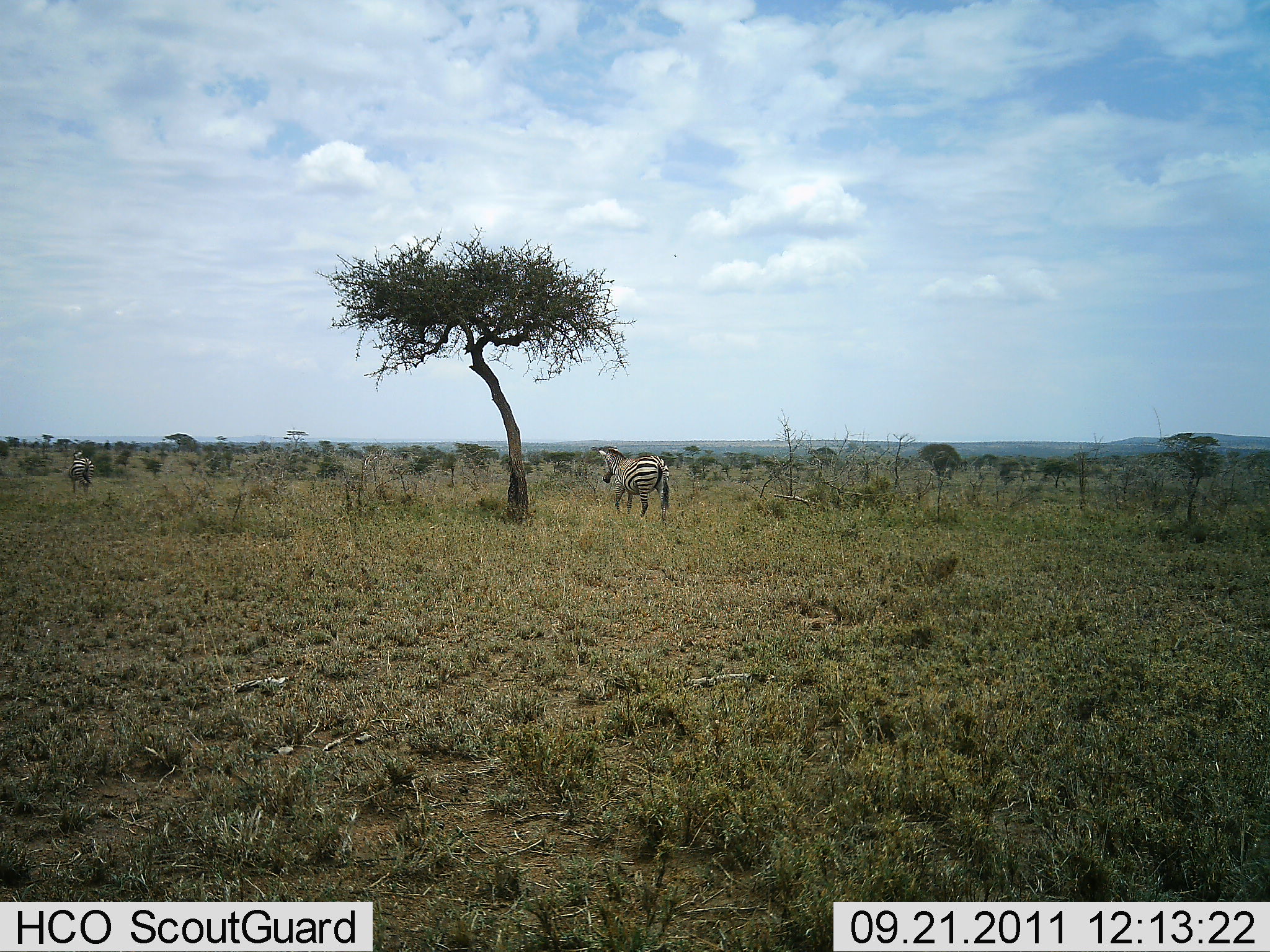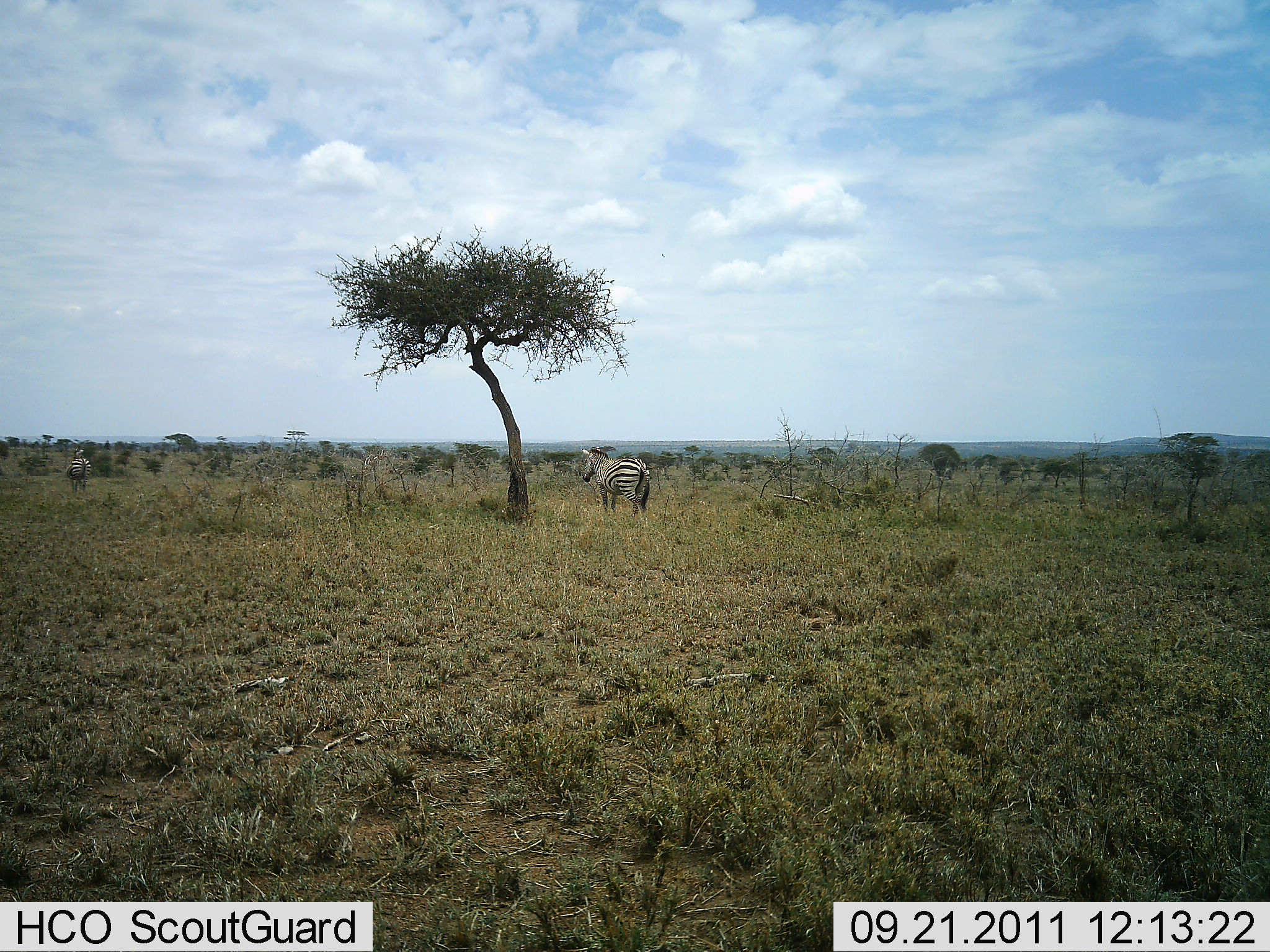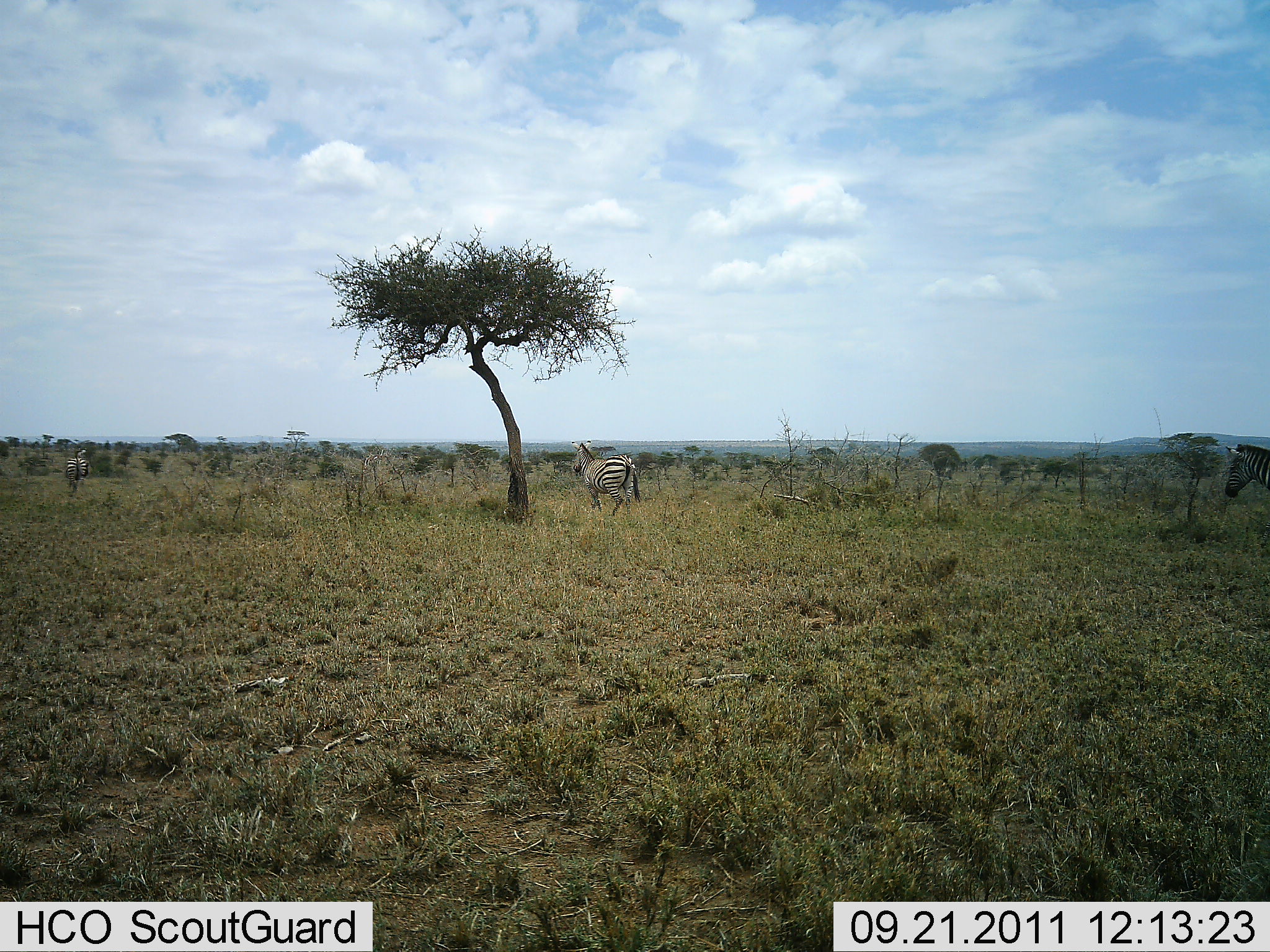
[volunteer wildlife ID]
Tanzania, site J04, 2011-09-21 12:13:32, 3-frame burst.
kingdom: Animalia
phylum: Chordata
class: Mammalia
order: Perissodactyla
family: Equidae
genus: Equus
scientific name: Equus quagga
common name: plains zebra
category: zebra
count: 3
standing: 20%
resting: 10%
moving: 70%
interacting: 0%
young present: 0%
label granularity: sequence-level